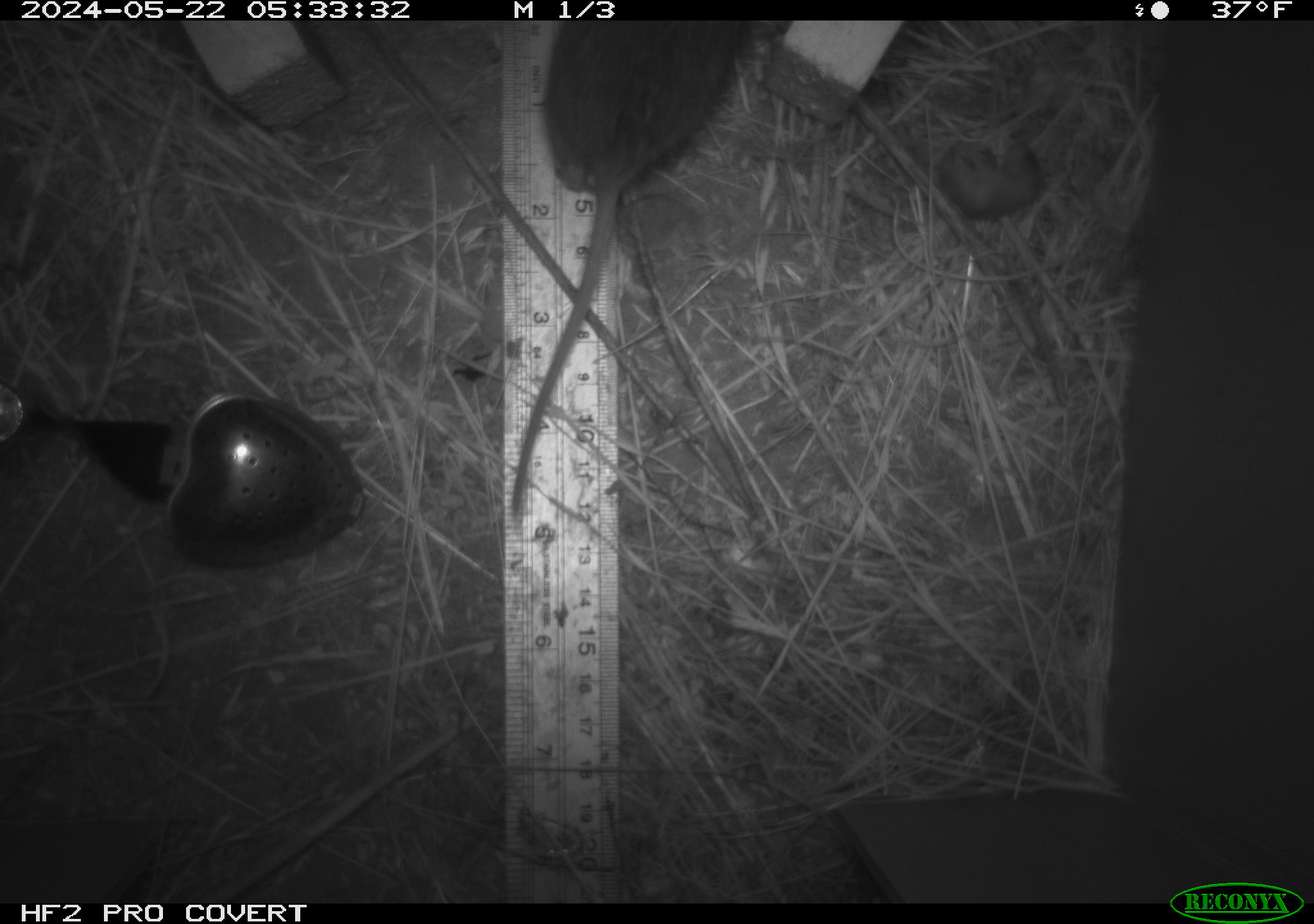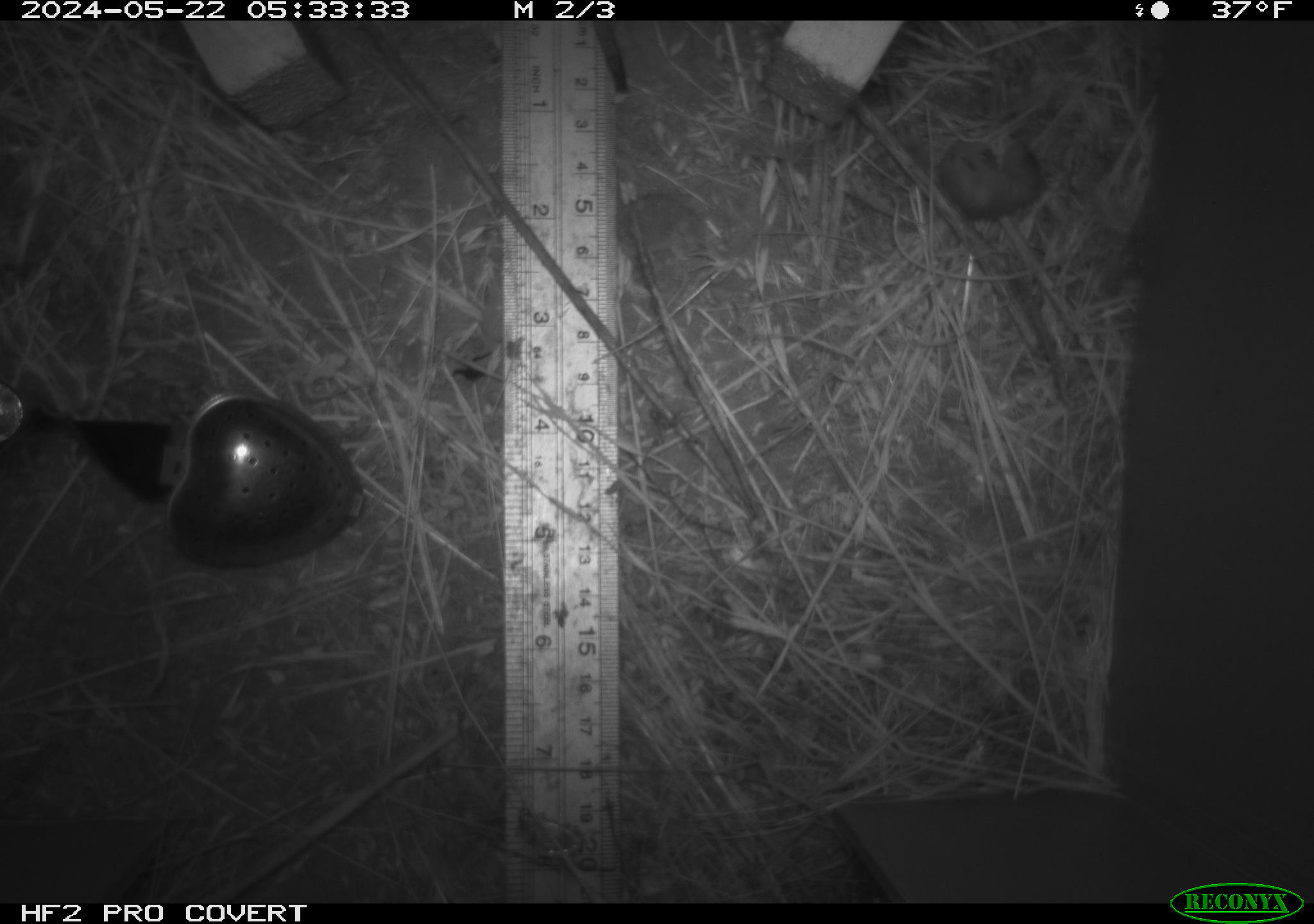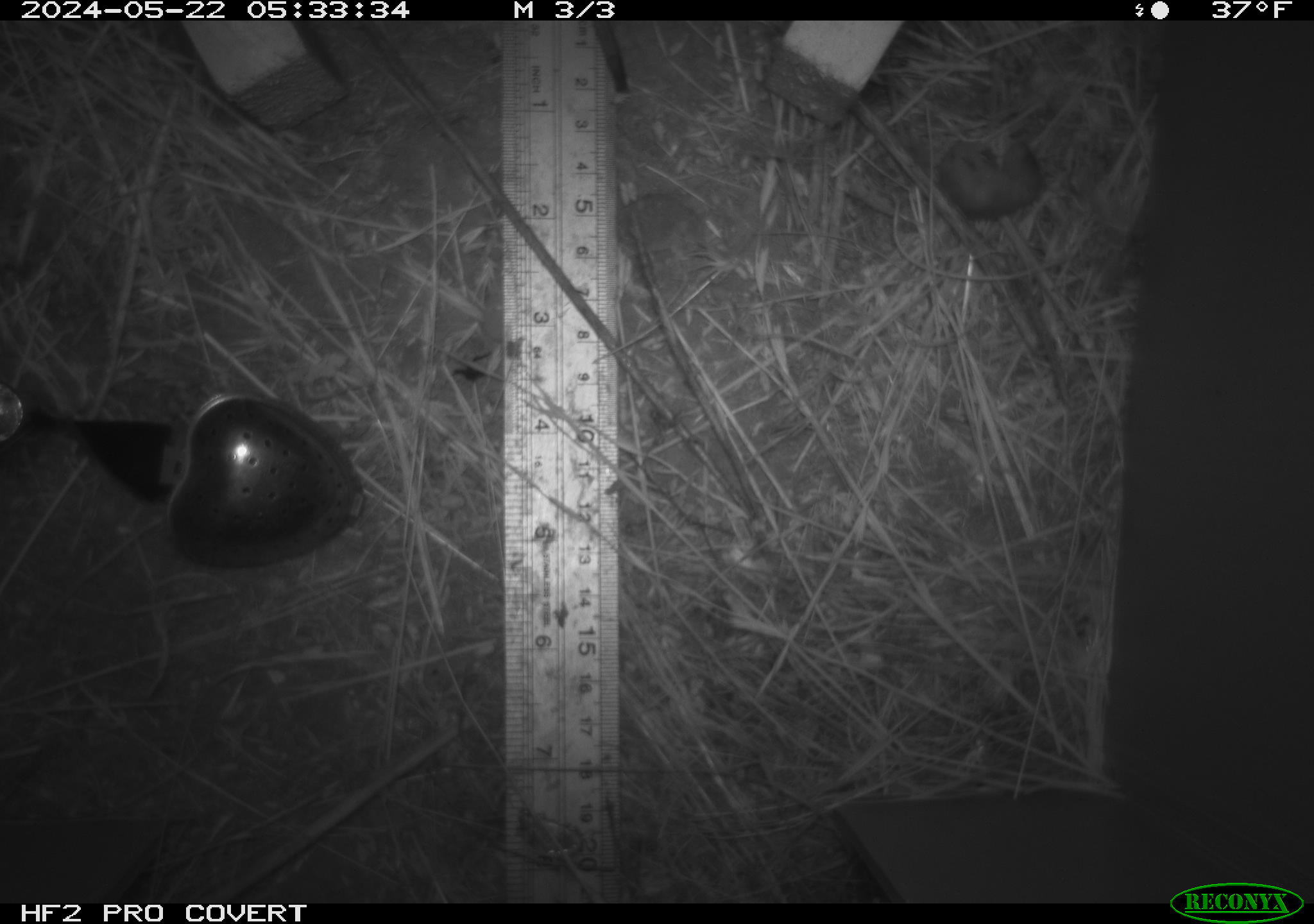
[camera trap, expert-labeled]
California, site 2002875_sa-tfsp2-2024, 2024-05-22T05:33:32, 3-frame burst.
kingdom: Animalia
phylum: Chordata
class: Mammalia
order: Rodentia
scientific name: Rodentia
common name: mouse species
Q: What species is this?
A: Mouse species (Rodentia).